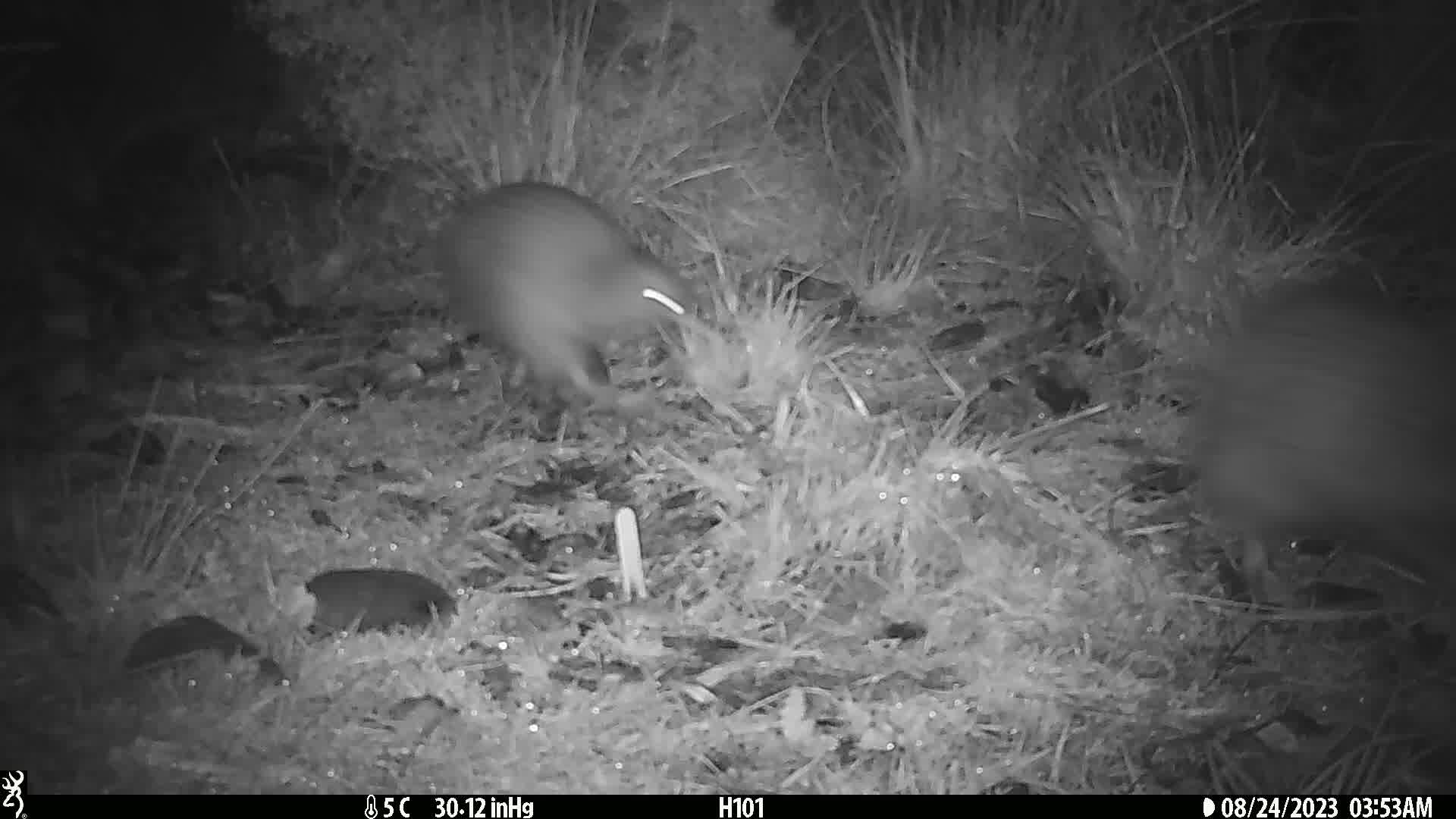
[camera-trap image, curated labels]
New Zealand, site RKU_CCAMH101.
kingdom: Animalia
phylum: Chordata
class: Aves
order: Apterygiformes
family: Apterygidae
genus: Apteryx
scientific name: Apteryx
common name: kiwi